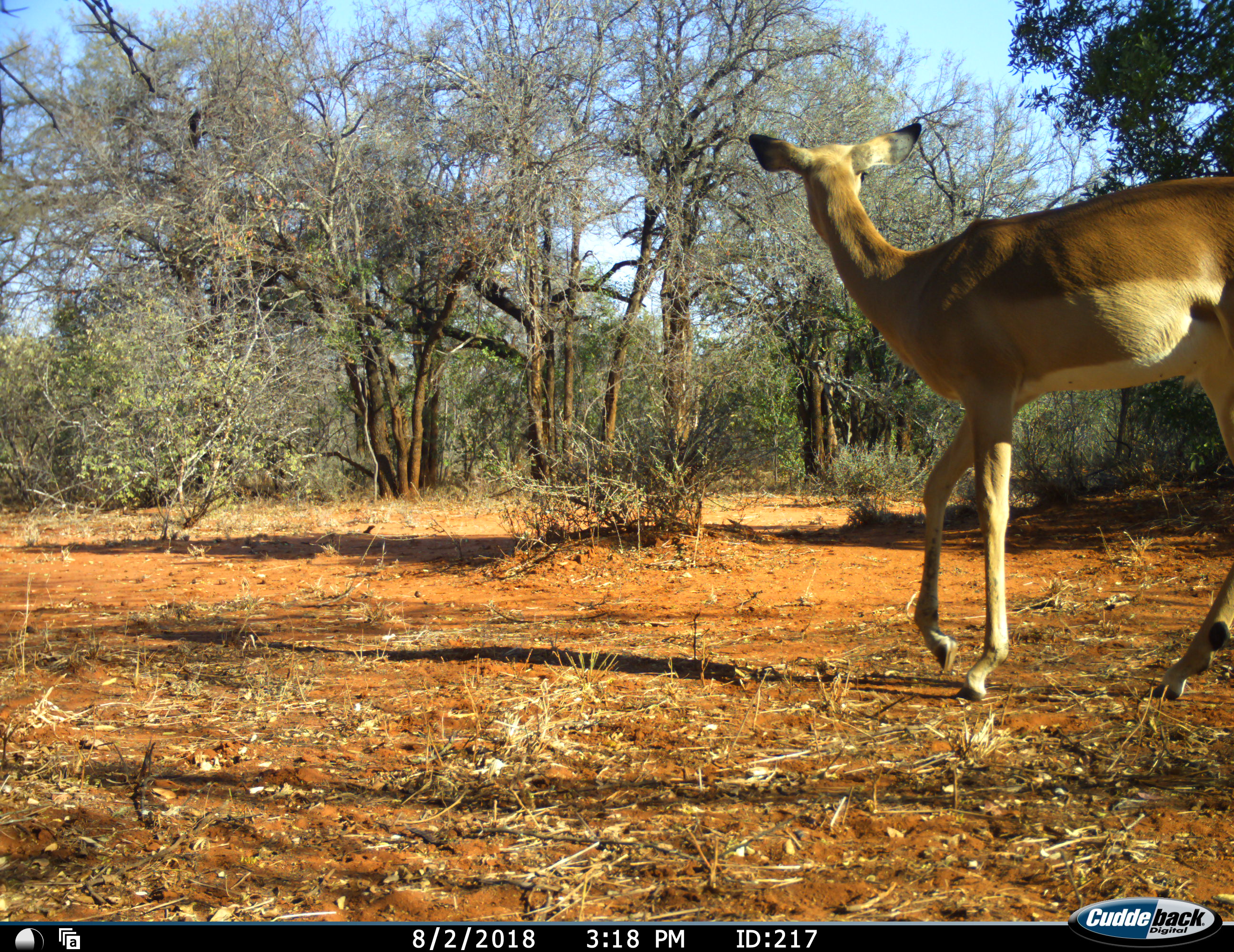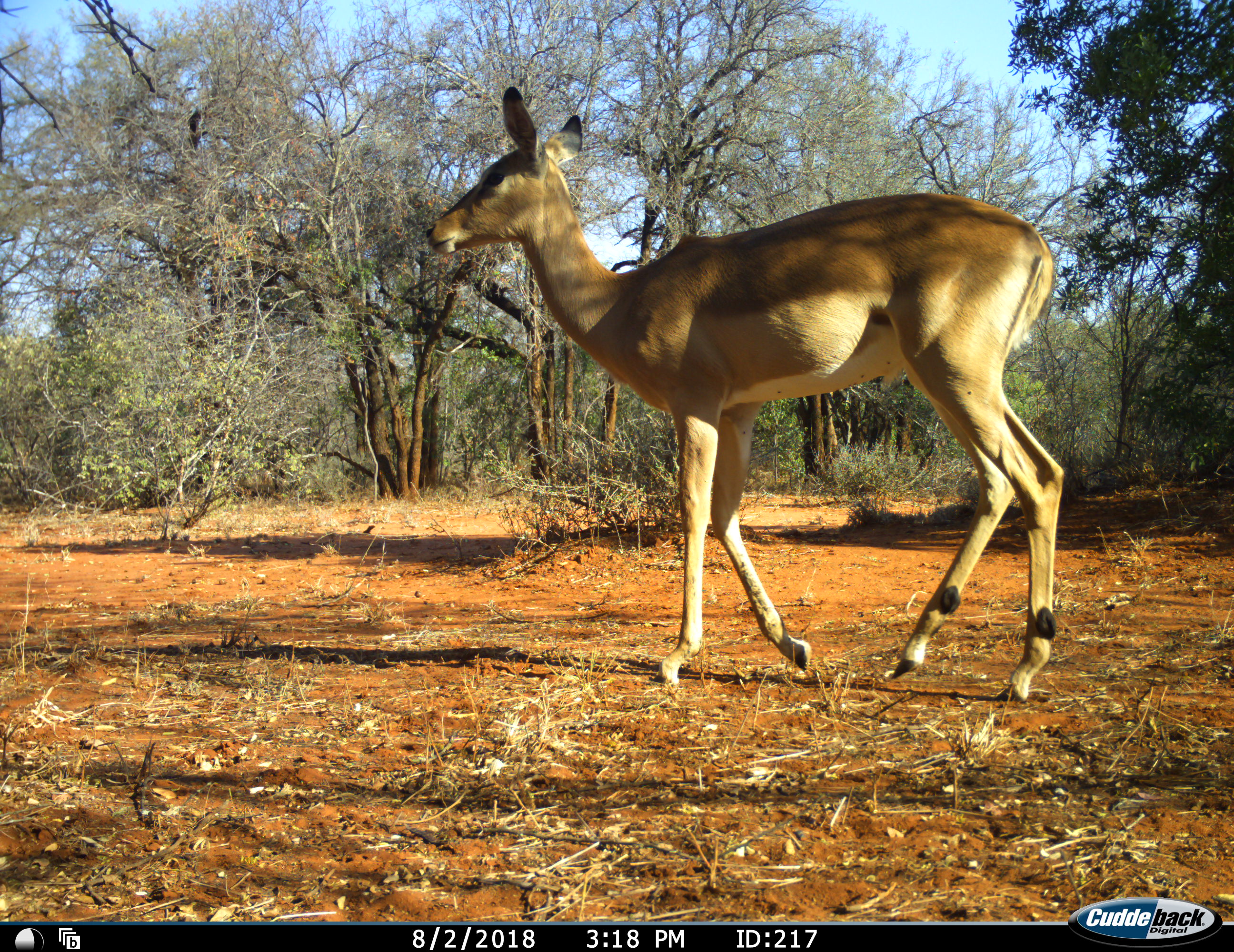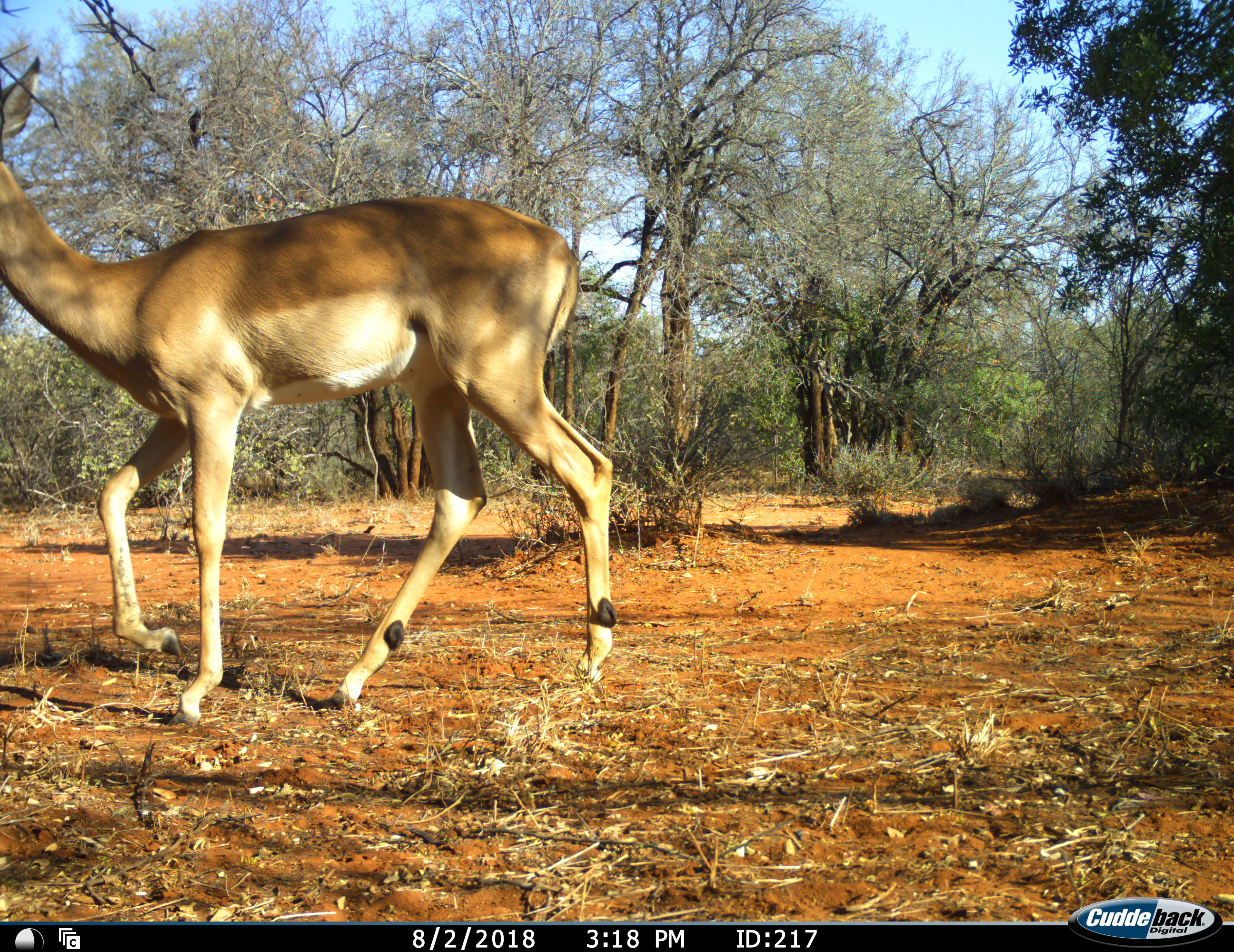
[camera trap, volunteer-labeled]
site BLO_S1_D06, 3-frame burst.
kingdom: Animalia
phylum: Chordata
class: Mammalia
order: Artiodactyla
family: Bovidae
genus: Aepyceros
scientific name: Aepyceros melampus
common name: impala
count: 1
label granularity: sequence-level